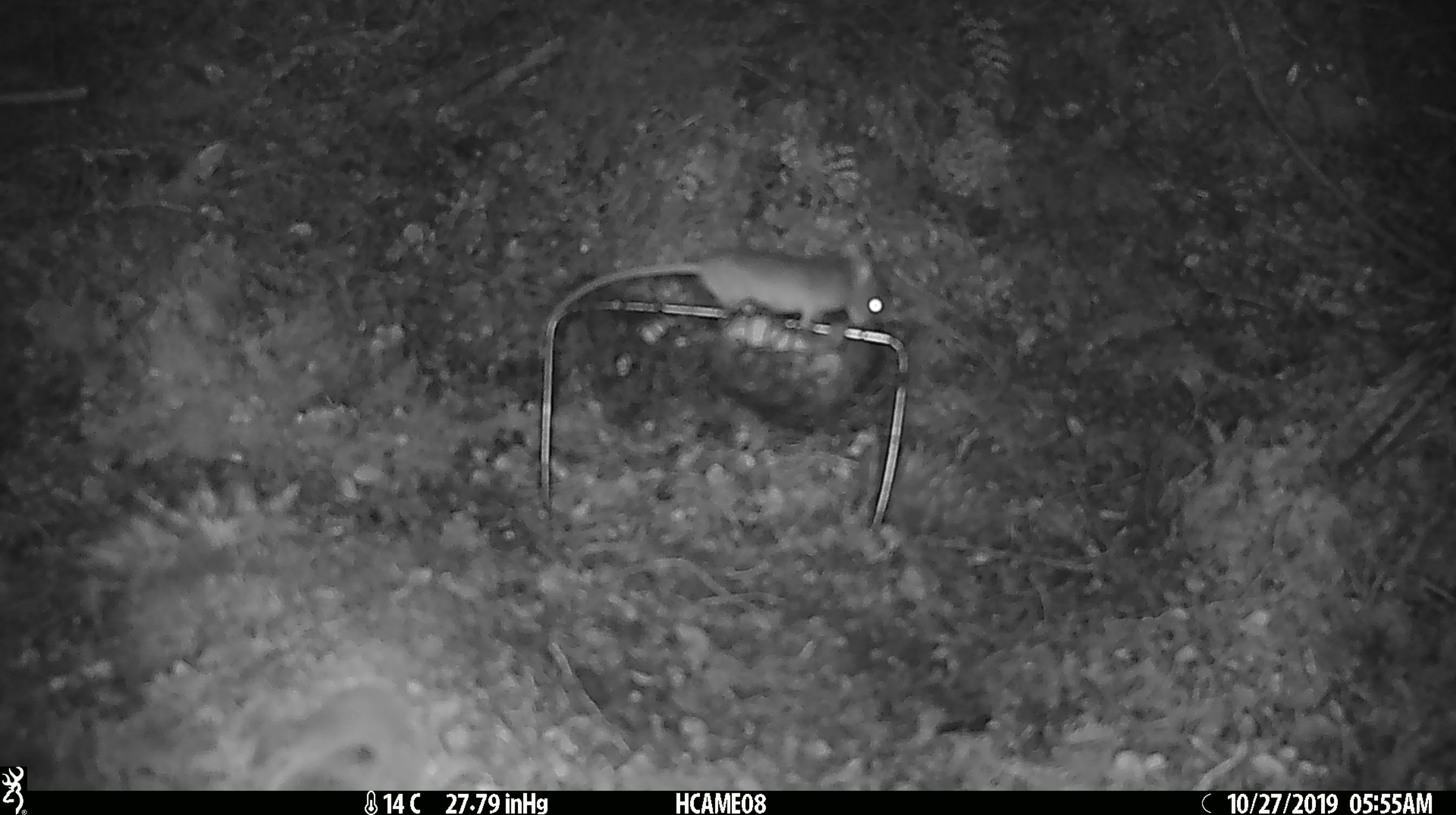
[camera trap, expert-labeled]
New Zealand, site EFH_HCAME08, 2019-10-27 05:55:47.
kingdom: Animalia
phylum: Chordata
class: Mammalia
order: Rodentia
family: Muridae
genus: Mus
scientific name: Mus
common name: mouse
Mouse (Mus).